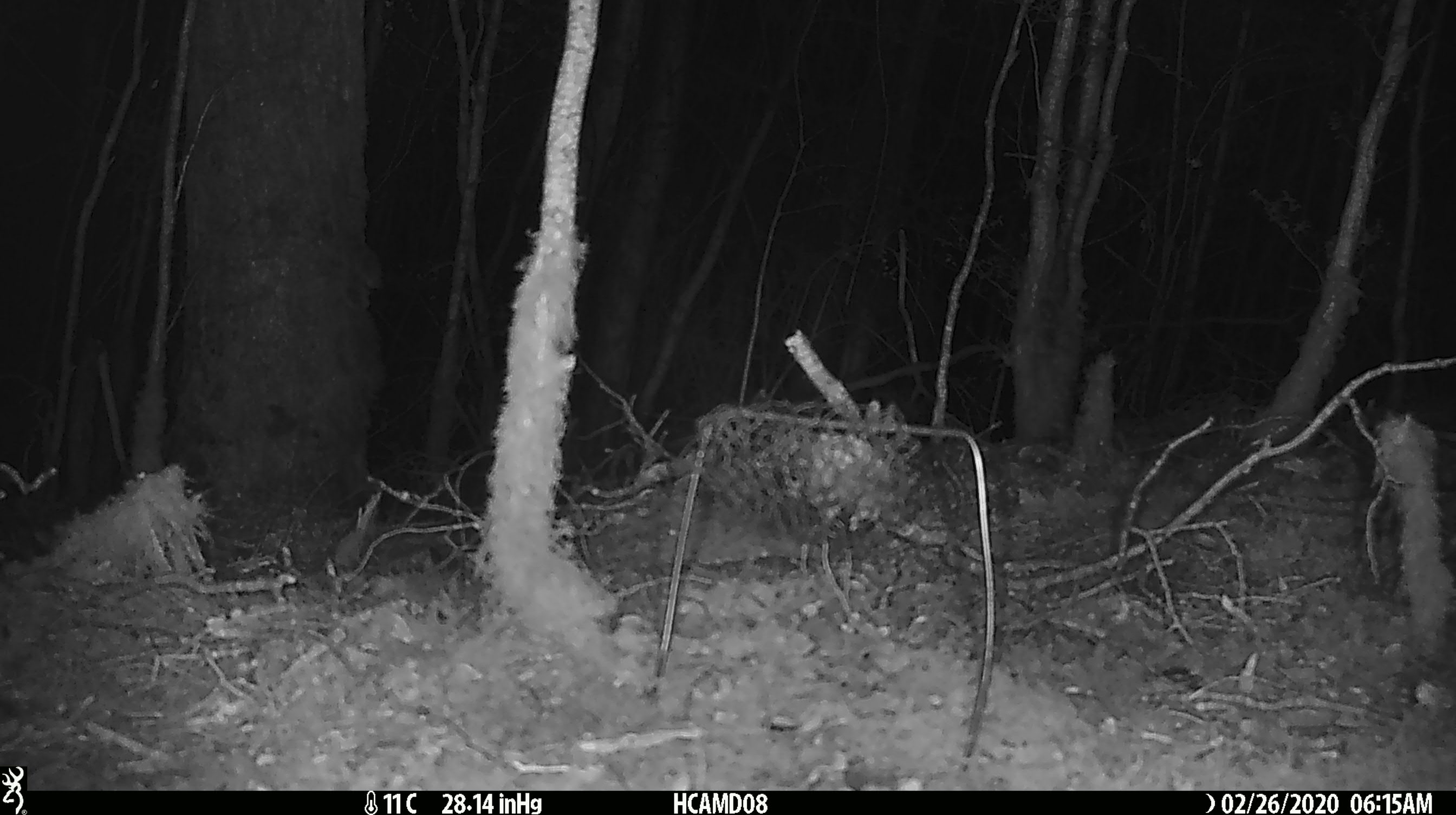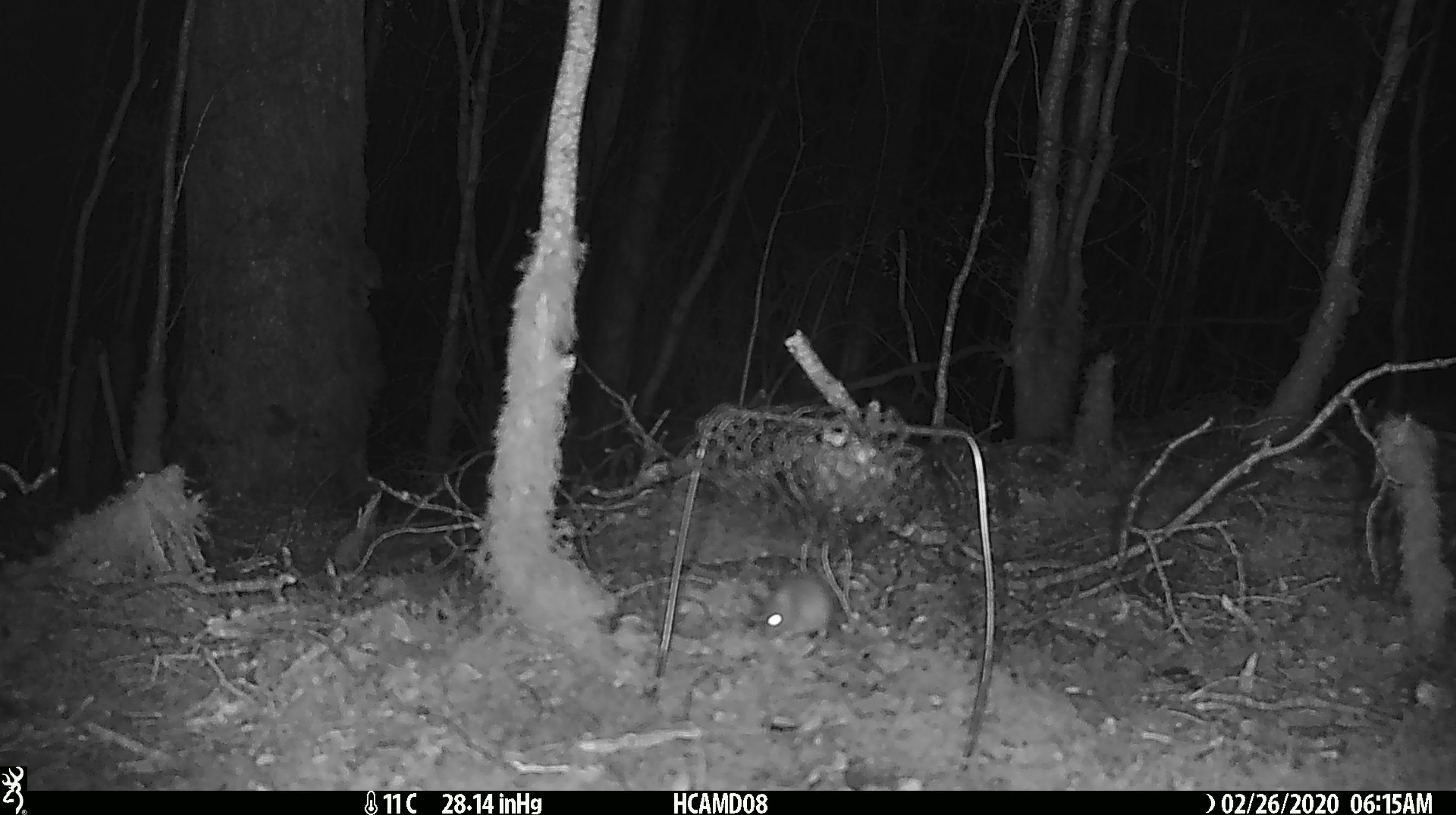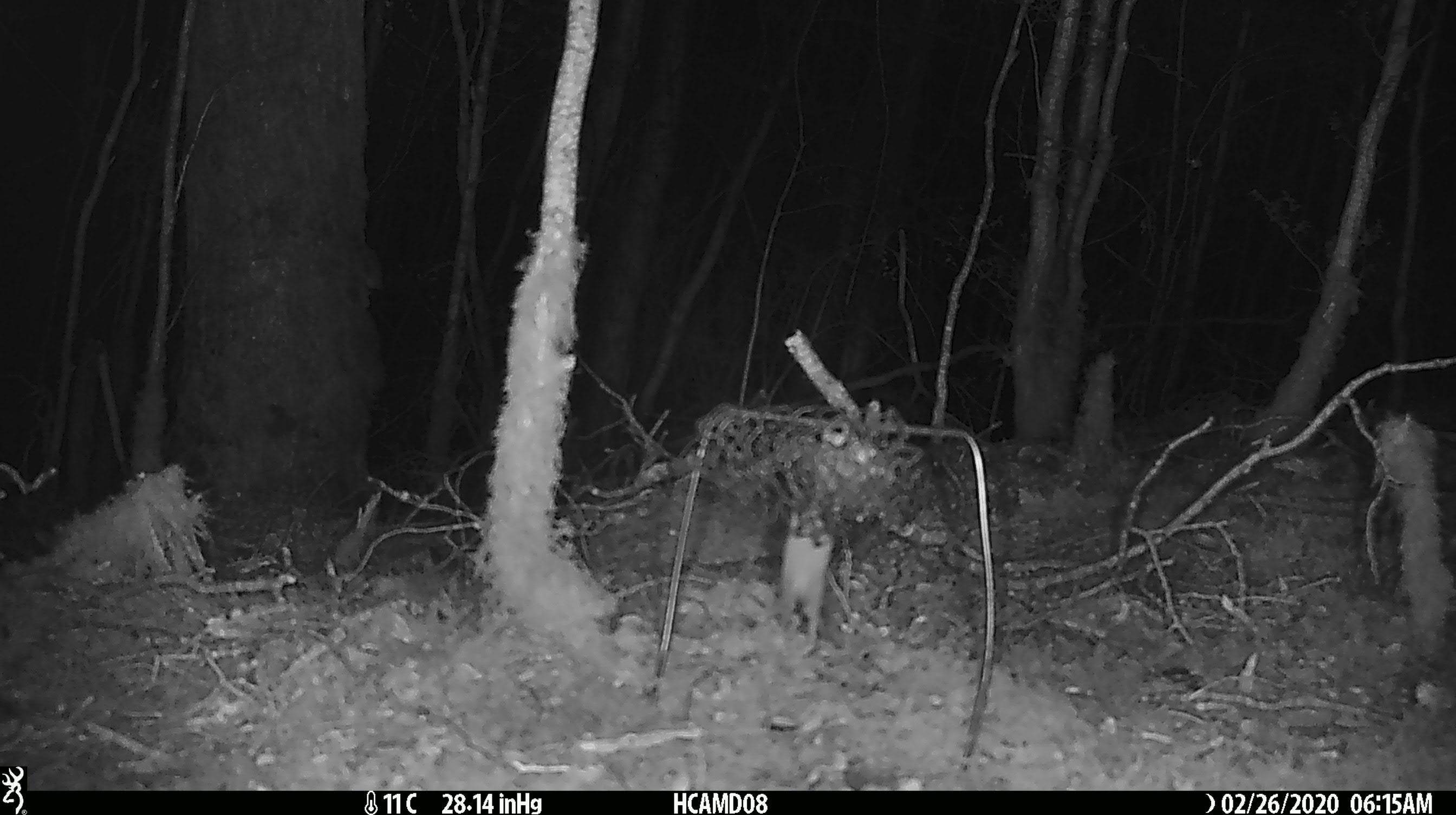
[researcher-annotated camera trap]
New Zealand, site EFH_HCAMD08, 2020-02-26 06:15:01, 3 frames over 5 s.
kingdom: Animalia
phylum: Chordata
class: Mammalia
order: Rodentia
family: Muridae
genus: Mus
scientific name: Mus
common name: mouse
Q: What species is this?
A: Mouse (Mus).